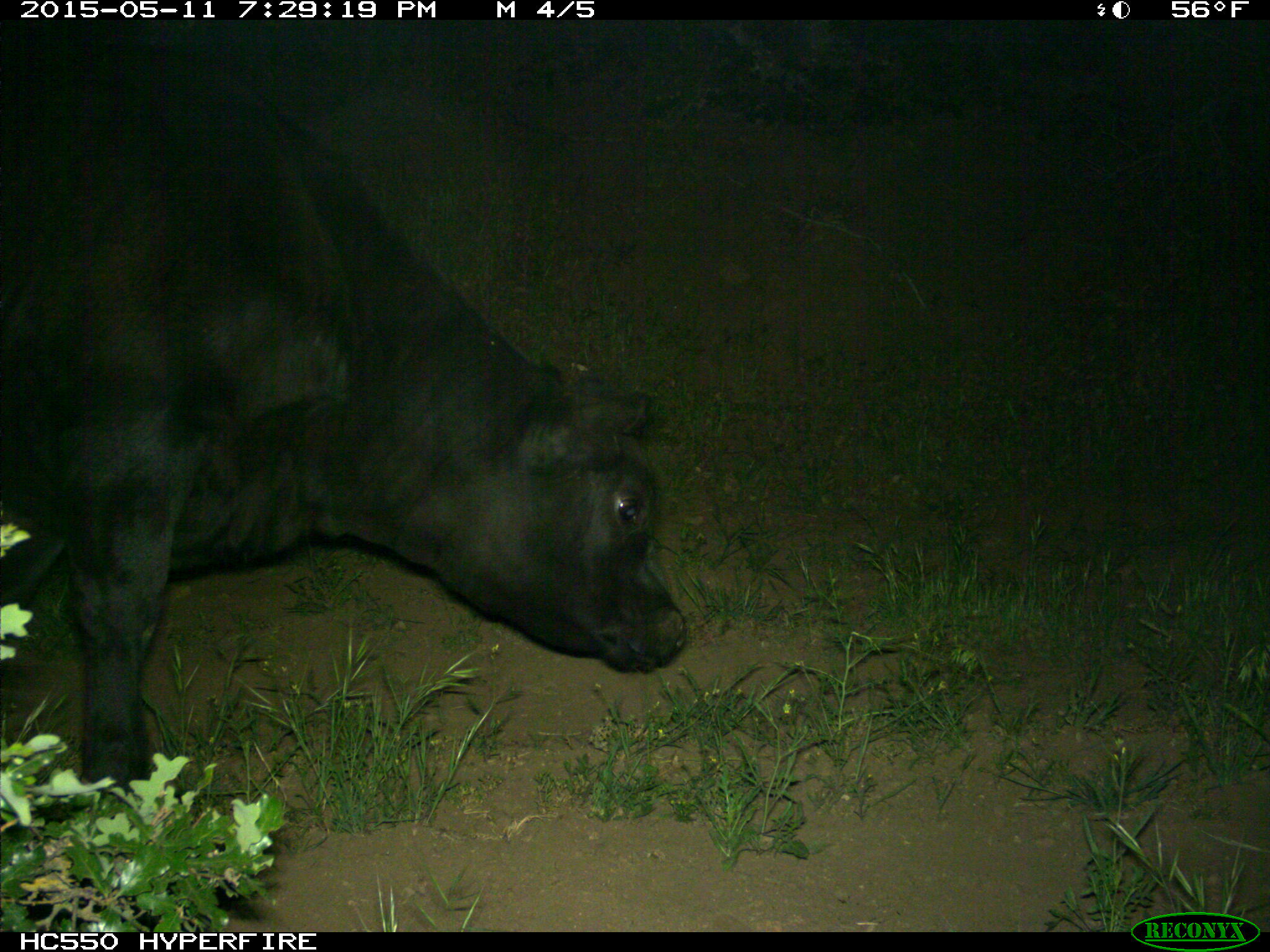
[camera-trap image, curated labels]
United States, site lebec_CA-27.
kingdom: Animalia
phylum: Chordata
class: Mammalia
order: Artiodactyla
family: Bovidae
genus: Bos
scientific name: Bos taurus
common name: domestic cow